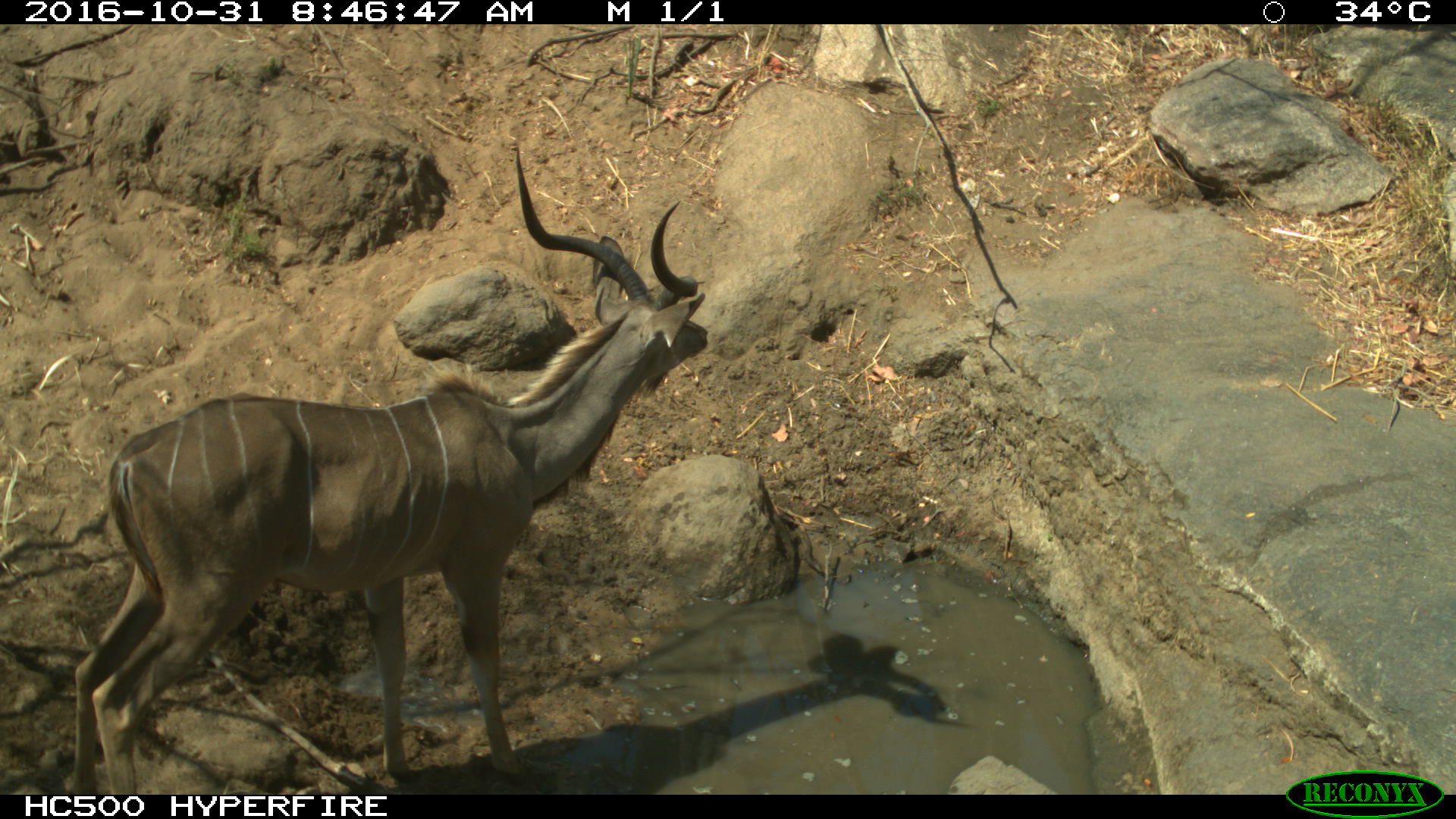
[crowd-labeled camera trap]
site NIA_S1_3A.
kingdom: Animalia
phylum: Chordata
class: Mammalia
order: Artiodactyla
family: Bovidae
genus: Tragelaphus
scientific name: Tragelaphus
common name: kudu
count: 1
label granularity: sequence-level